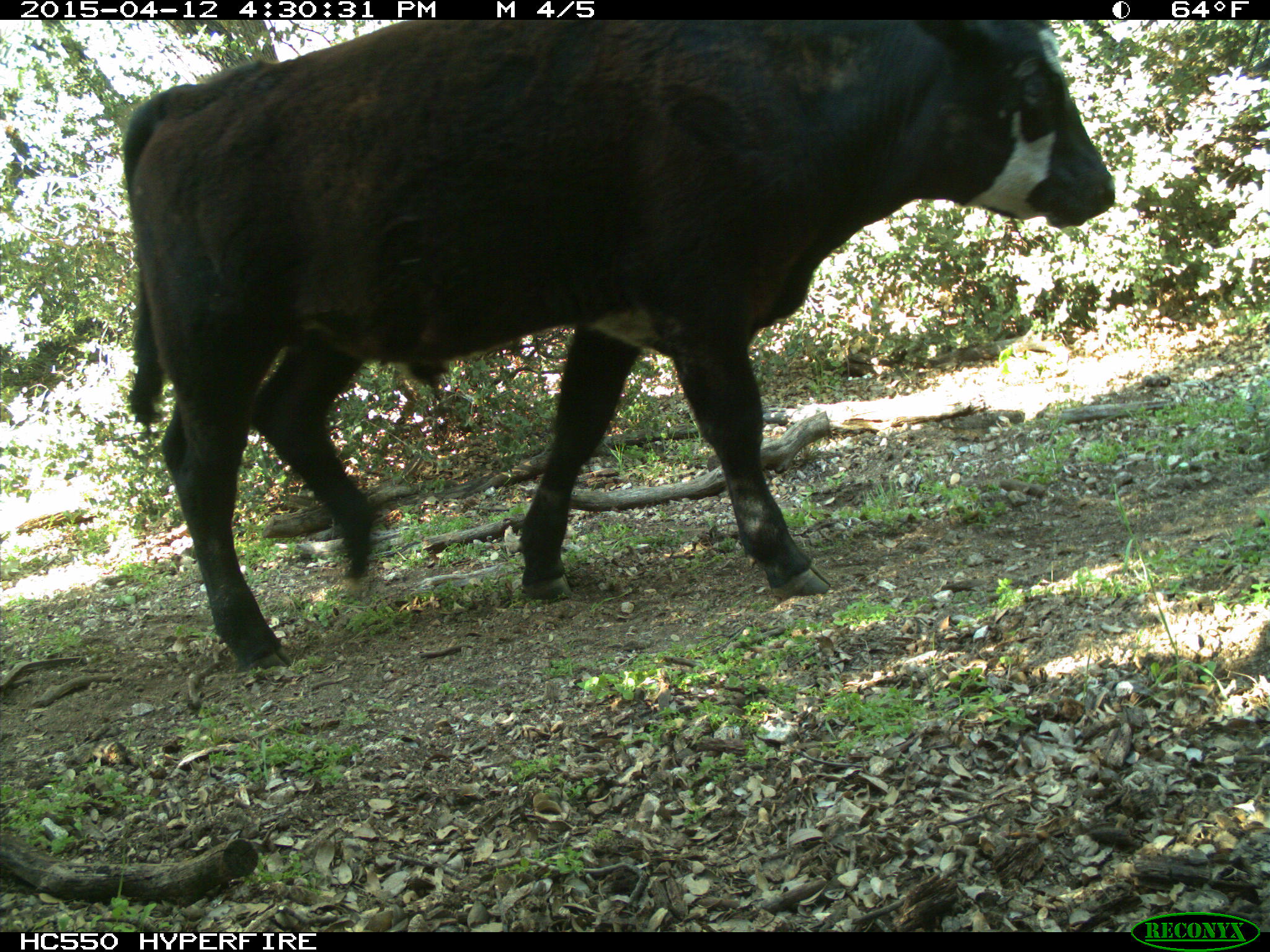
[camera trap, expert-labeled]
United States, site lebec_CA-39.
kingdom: Animalia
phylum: Chordata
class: Mammalia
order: Artiodactyla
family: Bovidae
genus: Bos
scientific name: Bos taurus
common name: domestic cow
Bos taurus (domestic cow).